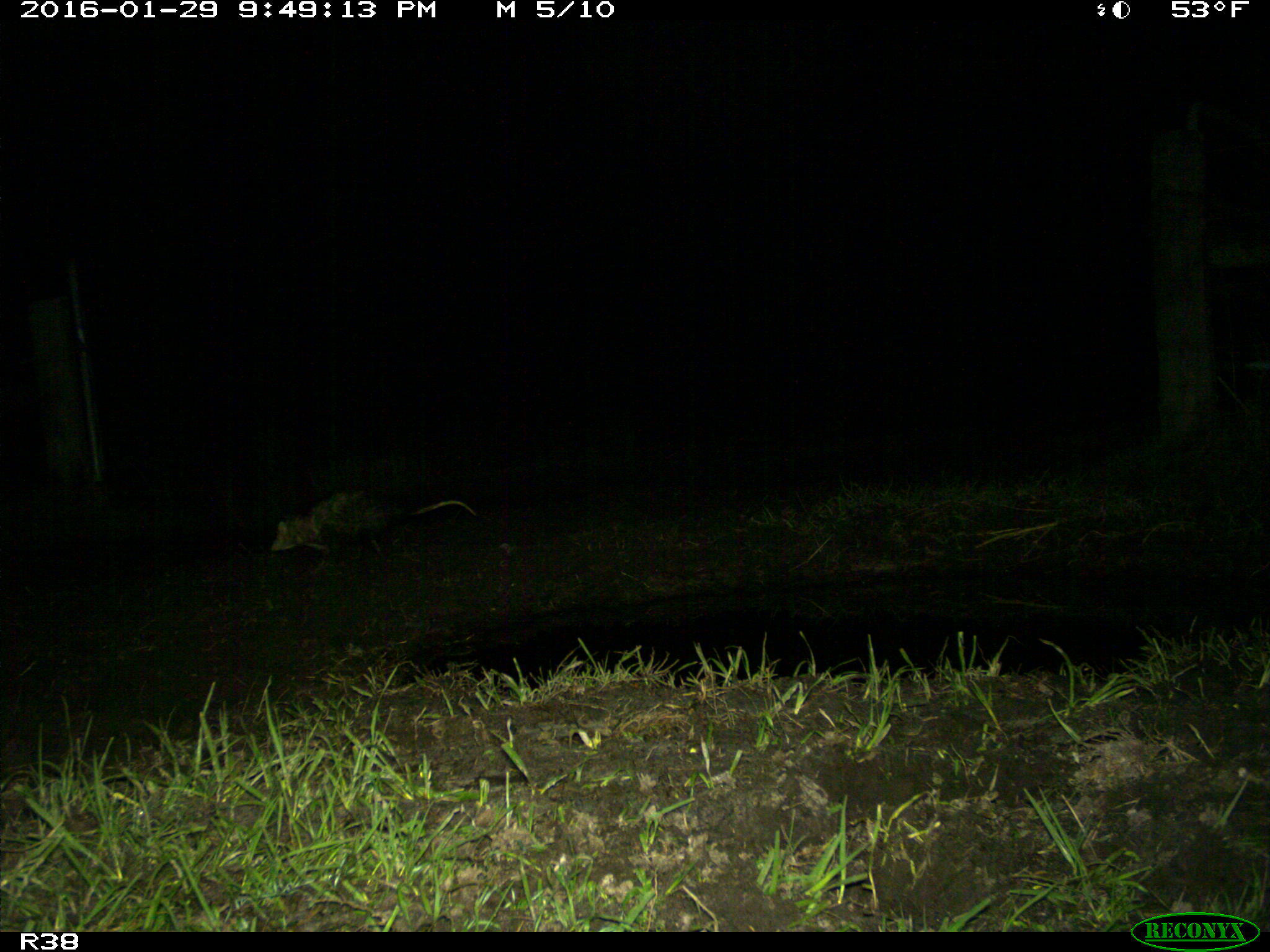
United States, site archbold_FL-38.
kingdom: Animalia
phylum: Chordata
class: Mammalia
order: Didelphimorphia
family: Didelphidae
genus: Didelphis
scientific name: Didelphis virginiana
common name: virginia opossum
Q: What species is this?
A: Didelphis virginiana (virginia opossum).